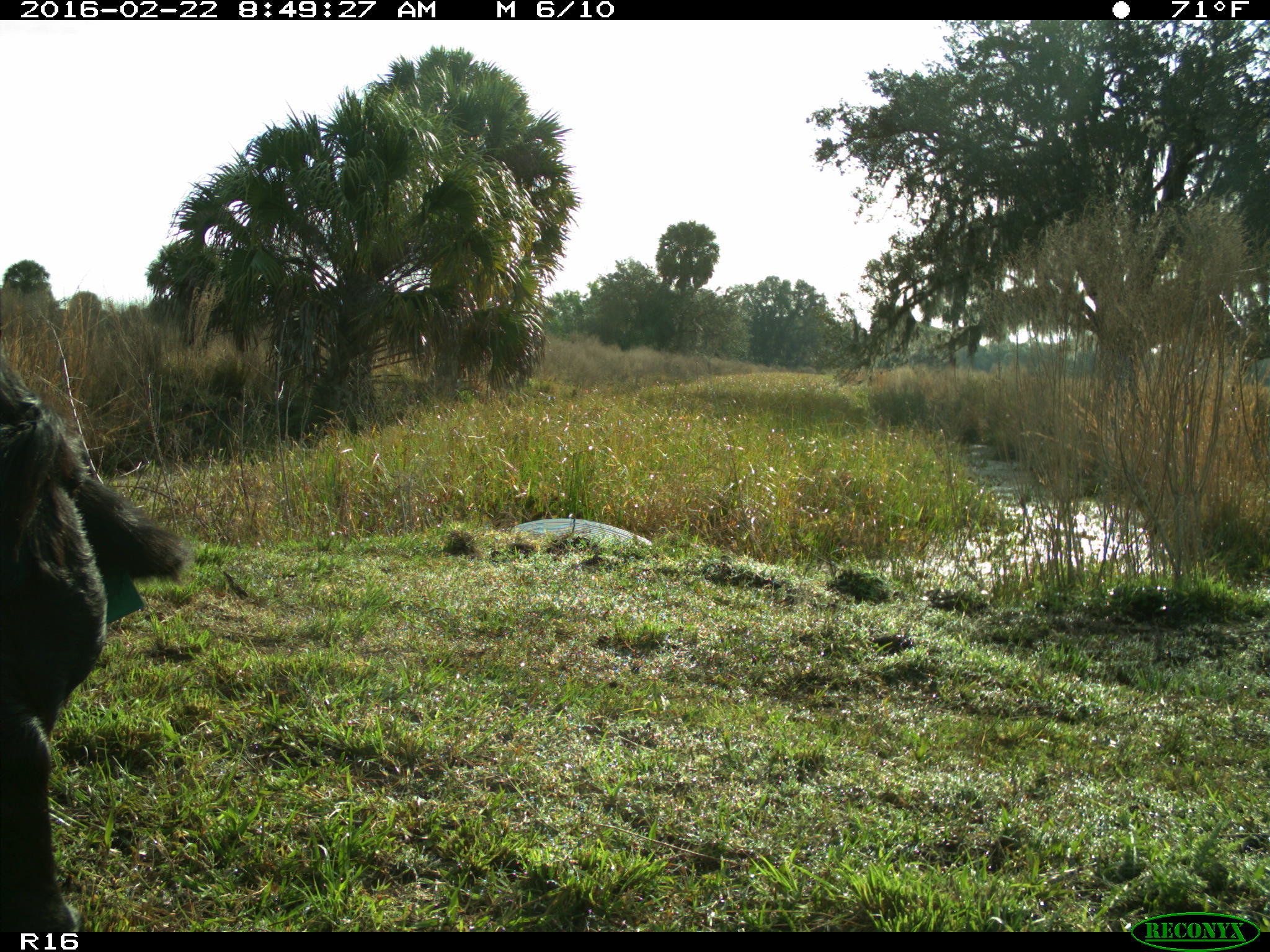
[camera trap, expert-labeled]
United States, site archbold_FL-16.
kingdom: Animalia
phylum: Chordata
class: Mammalia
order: Artiodactyla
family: Bovidae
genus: Bos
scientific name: Bos taurus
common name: domestic cow